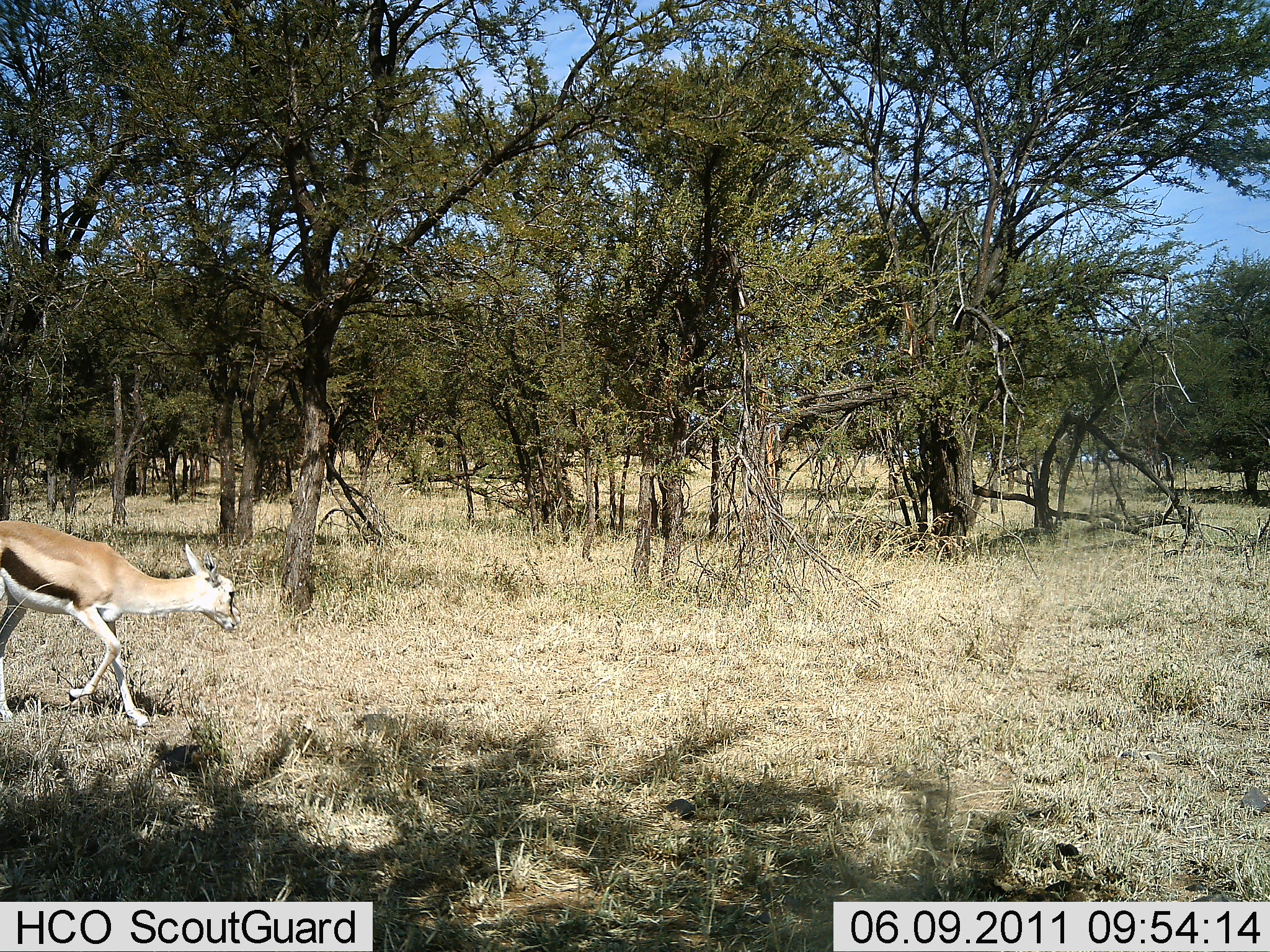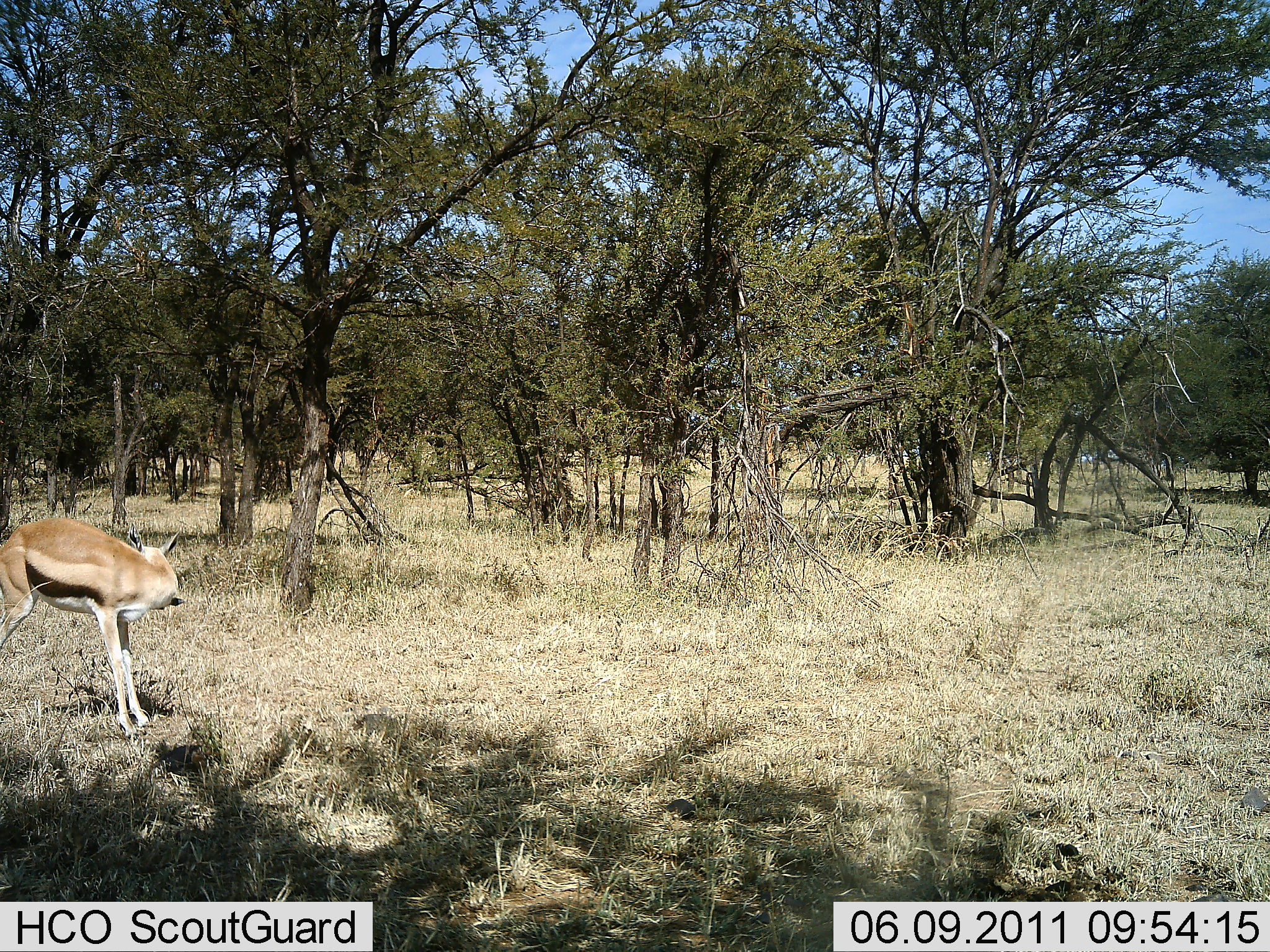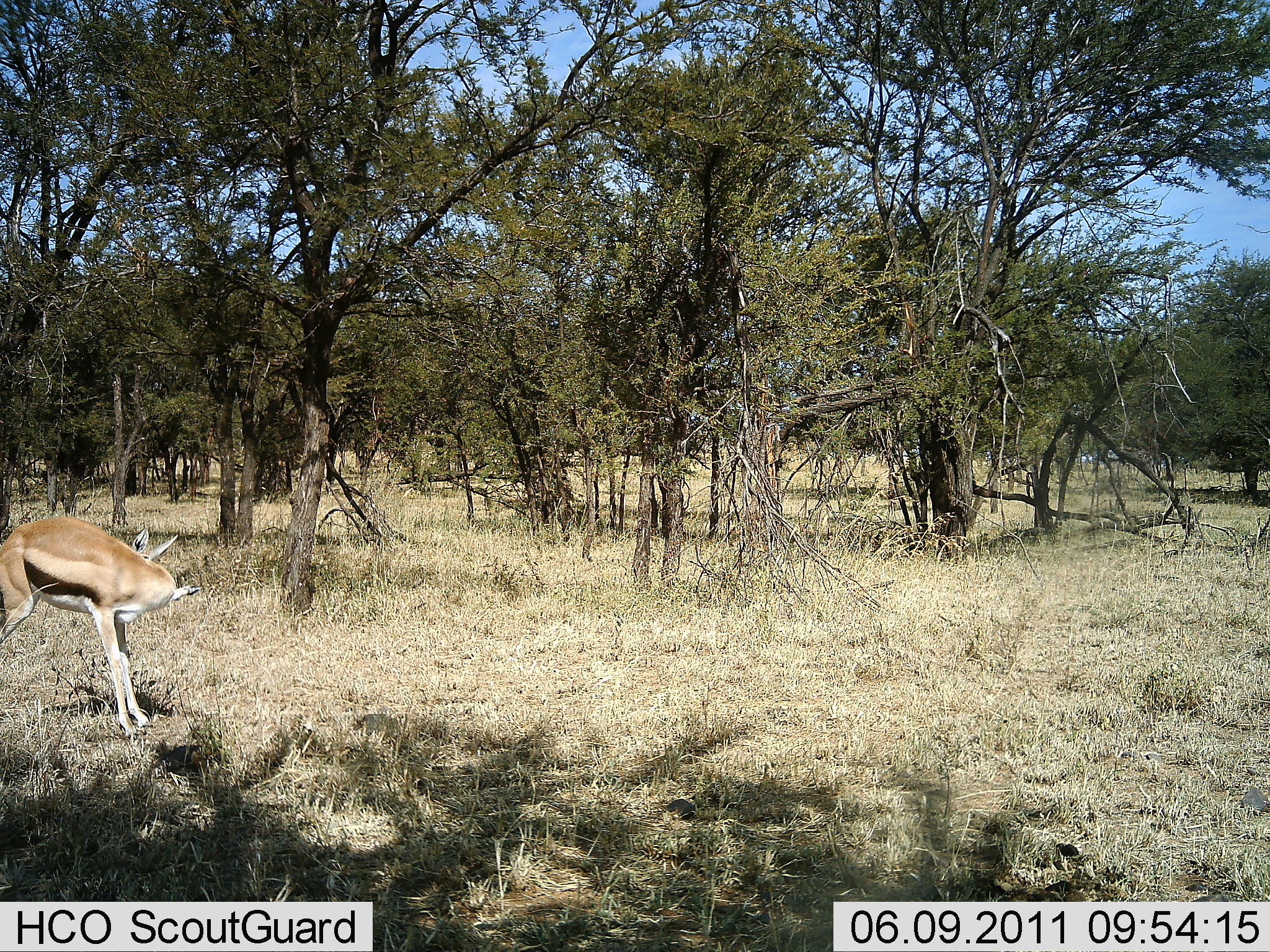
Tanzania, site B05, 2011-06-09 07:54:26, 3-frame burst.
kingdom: Animalia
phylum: Chordata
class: Mammalia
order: Artiodactyla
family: Bovidae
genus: Eudorcas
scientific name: Eudorcas thomsonii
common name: thomson's gazelle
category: gazellethomsons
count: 1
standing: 64%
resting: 0%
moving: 36%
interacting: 0%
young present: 0%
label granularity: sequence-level